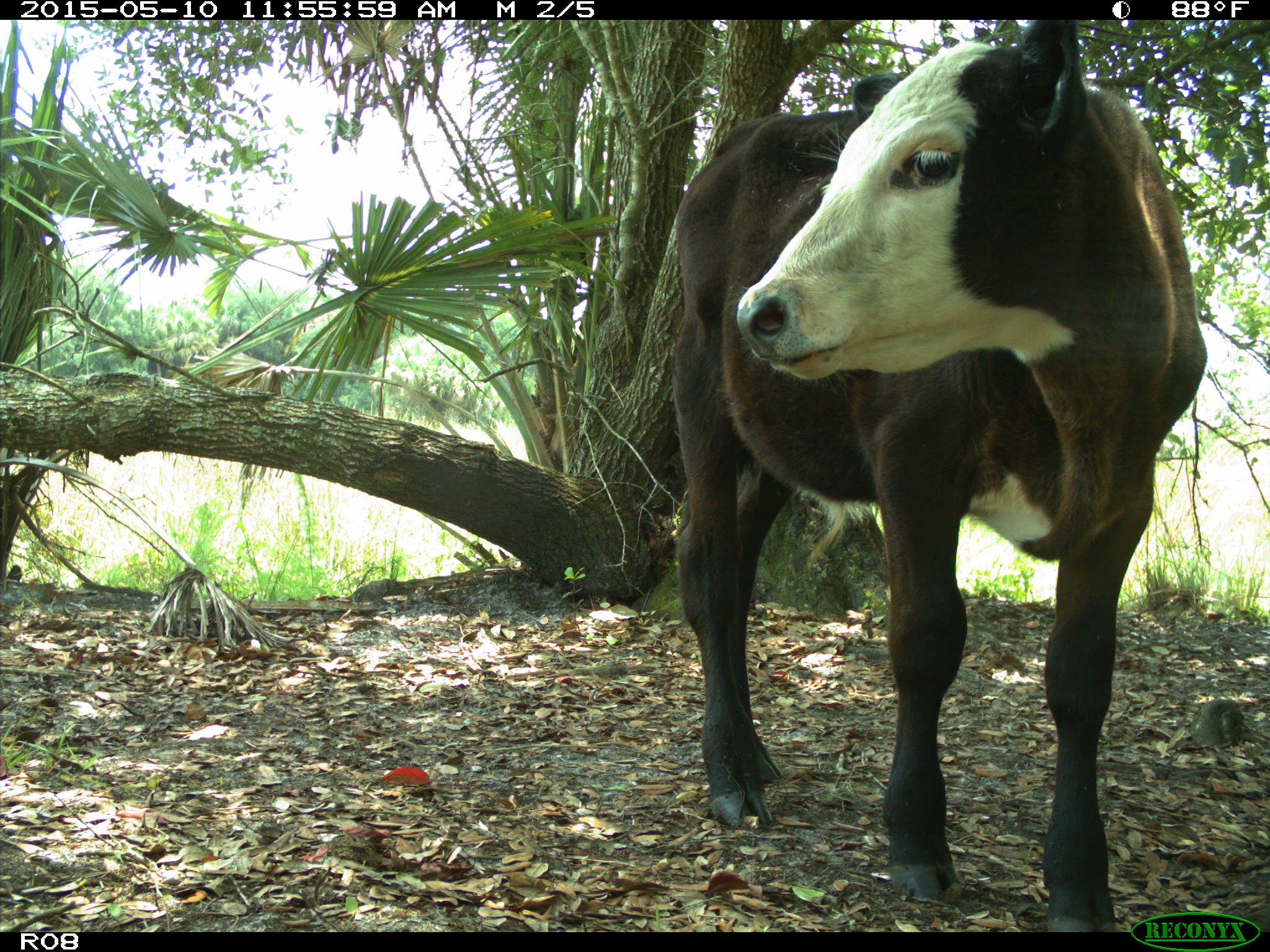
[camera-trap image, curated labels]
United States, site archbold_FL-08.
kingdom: Animalia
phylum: Chordata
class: Mammalia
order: Artiodactyla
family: Bovidae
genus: Bos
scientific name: Bos taurus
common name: domestic cow